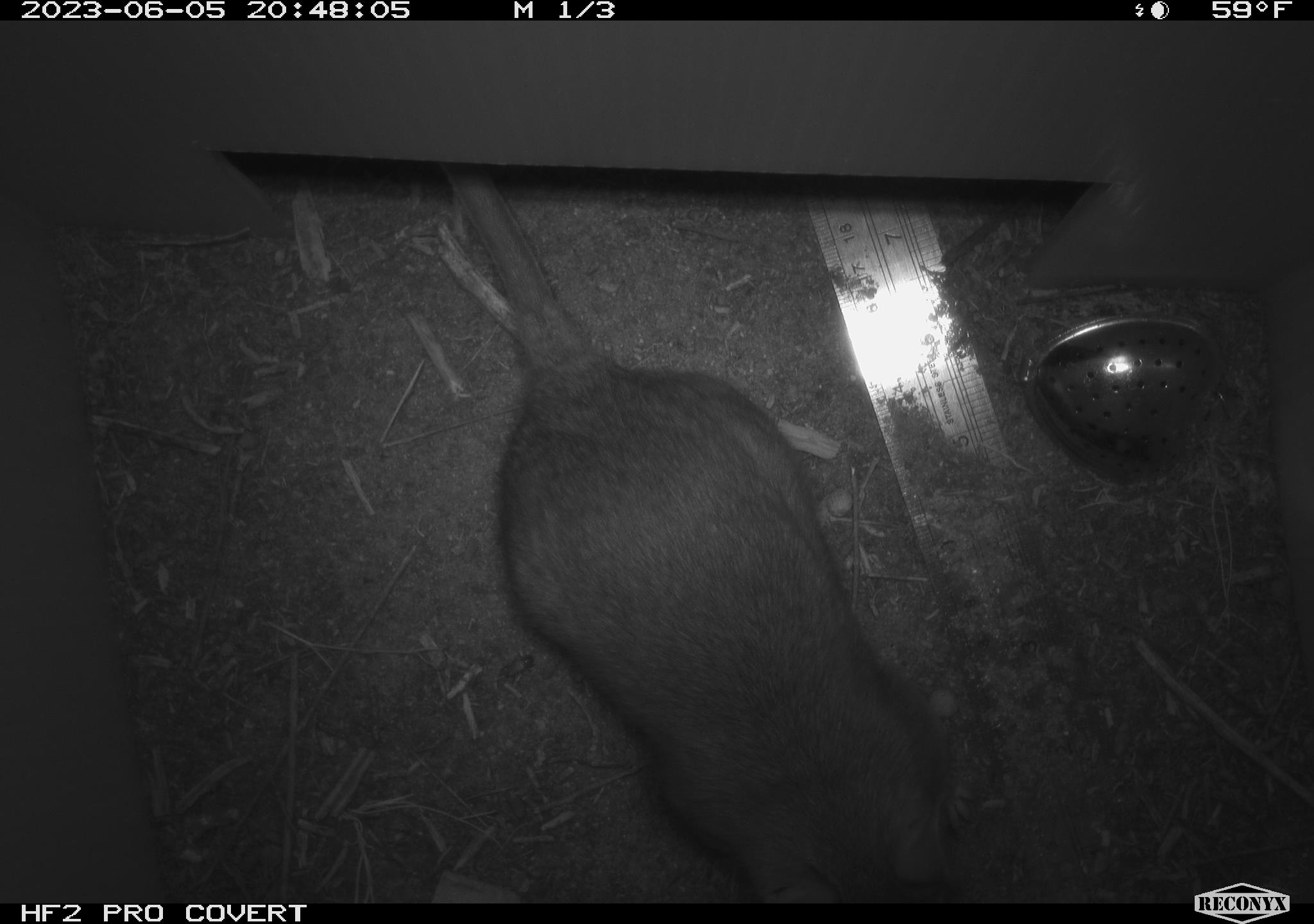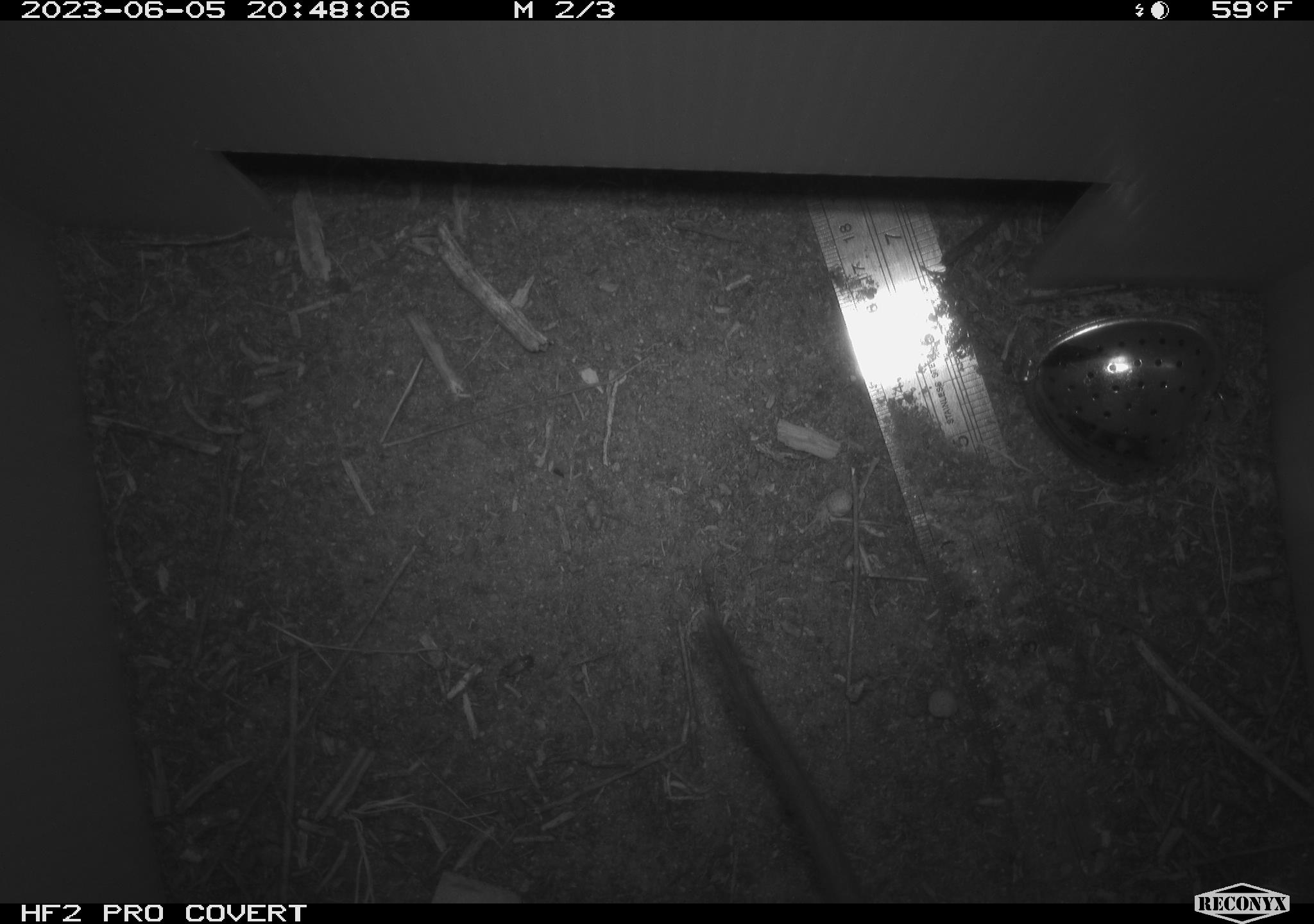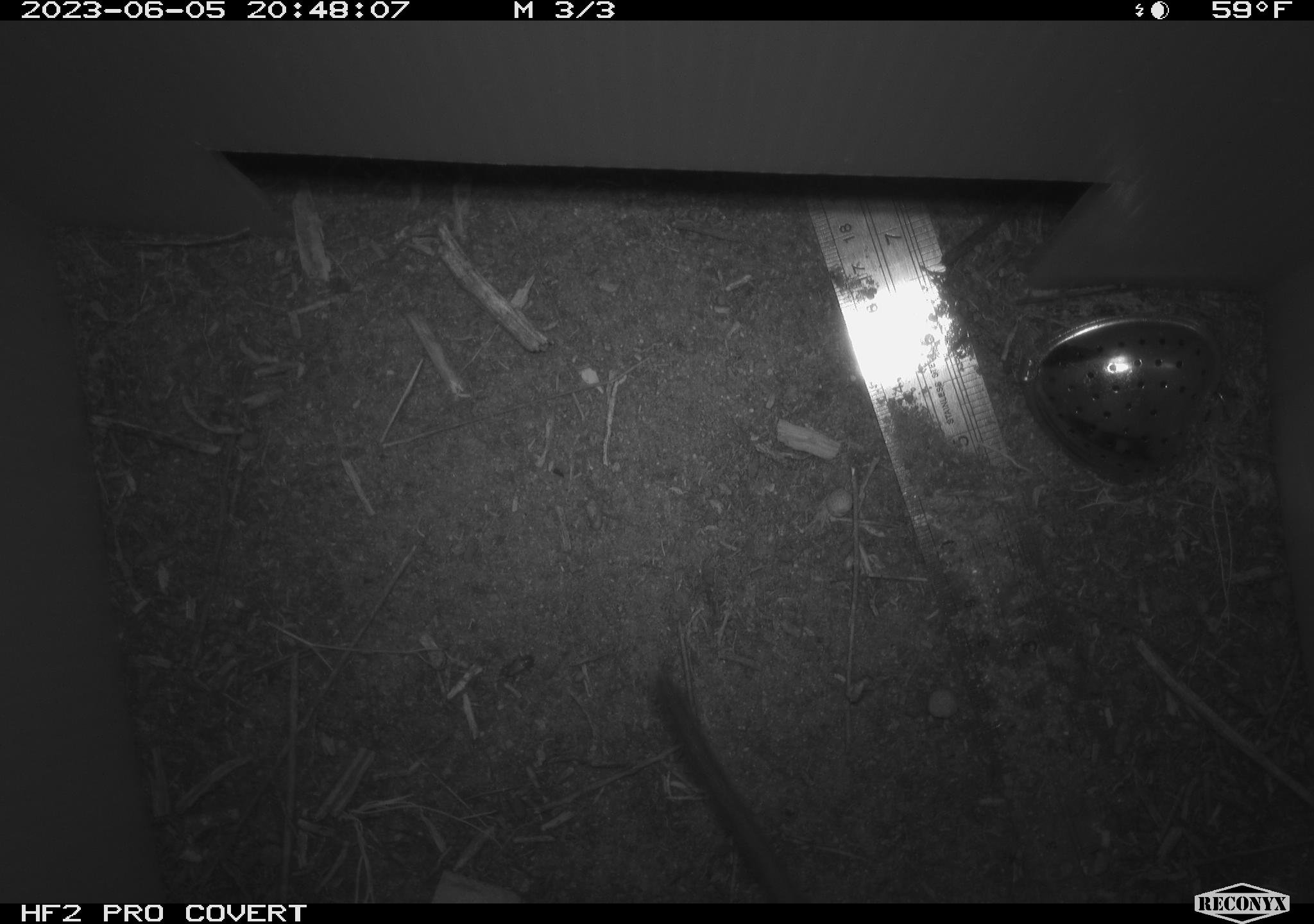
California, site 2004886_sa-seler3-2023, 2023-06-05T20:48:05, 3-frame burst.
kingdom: Animalia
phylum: Chordata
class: Mammalia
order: Rodentia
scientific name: Rodentia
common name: woodrat or rat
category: woodrat or rat species